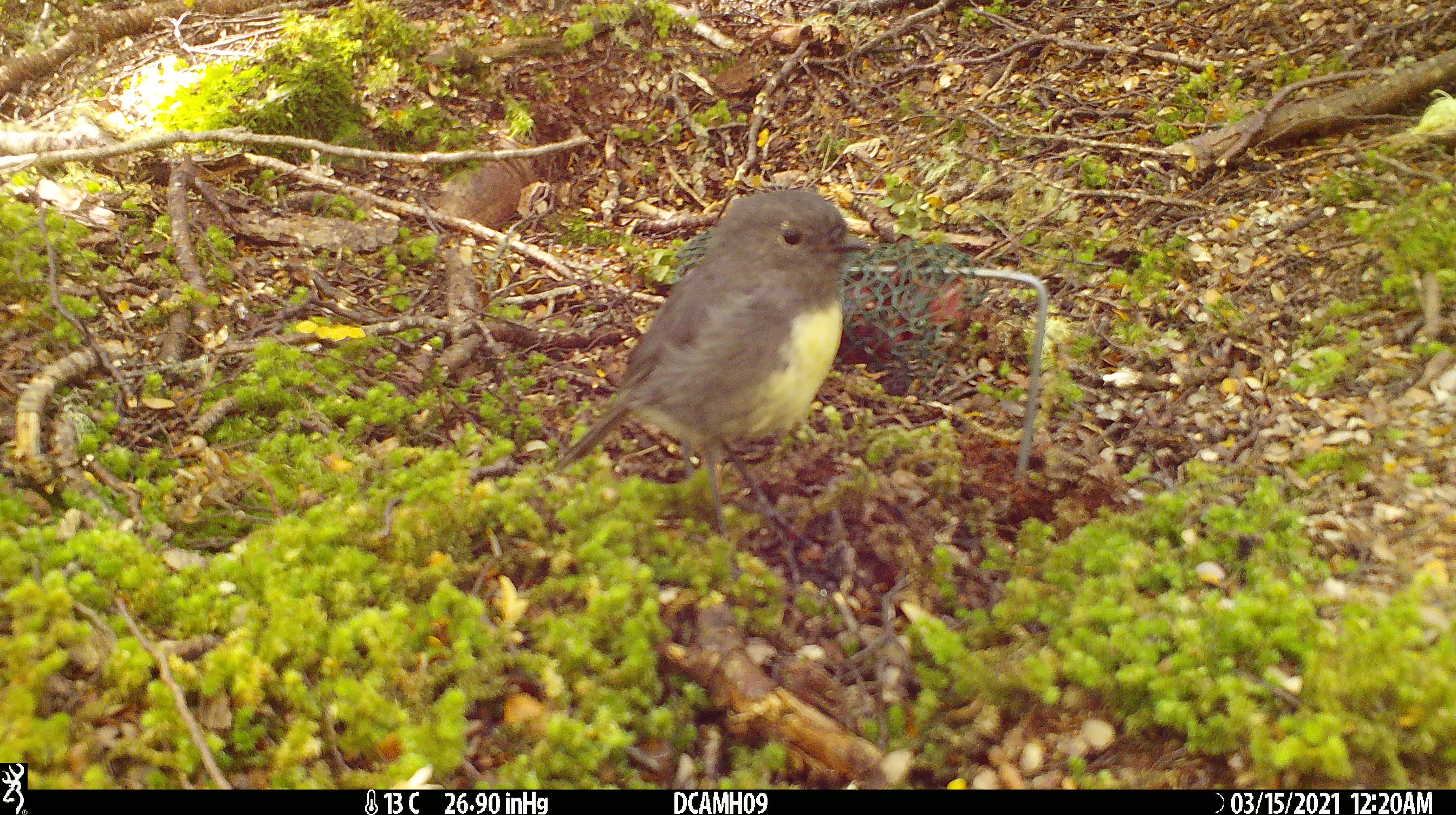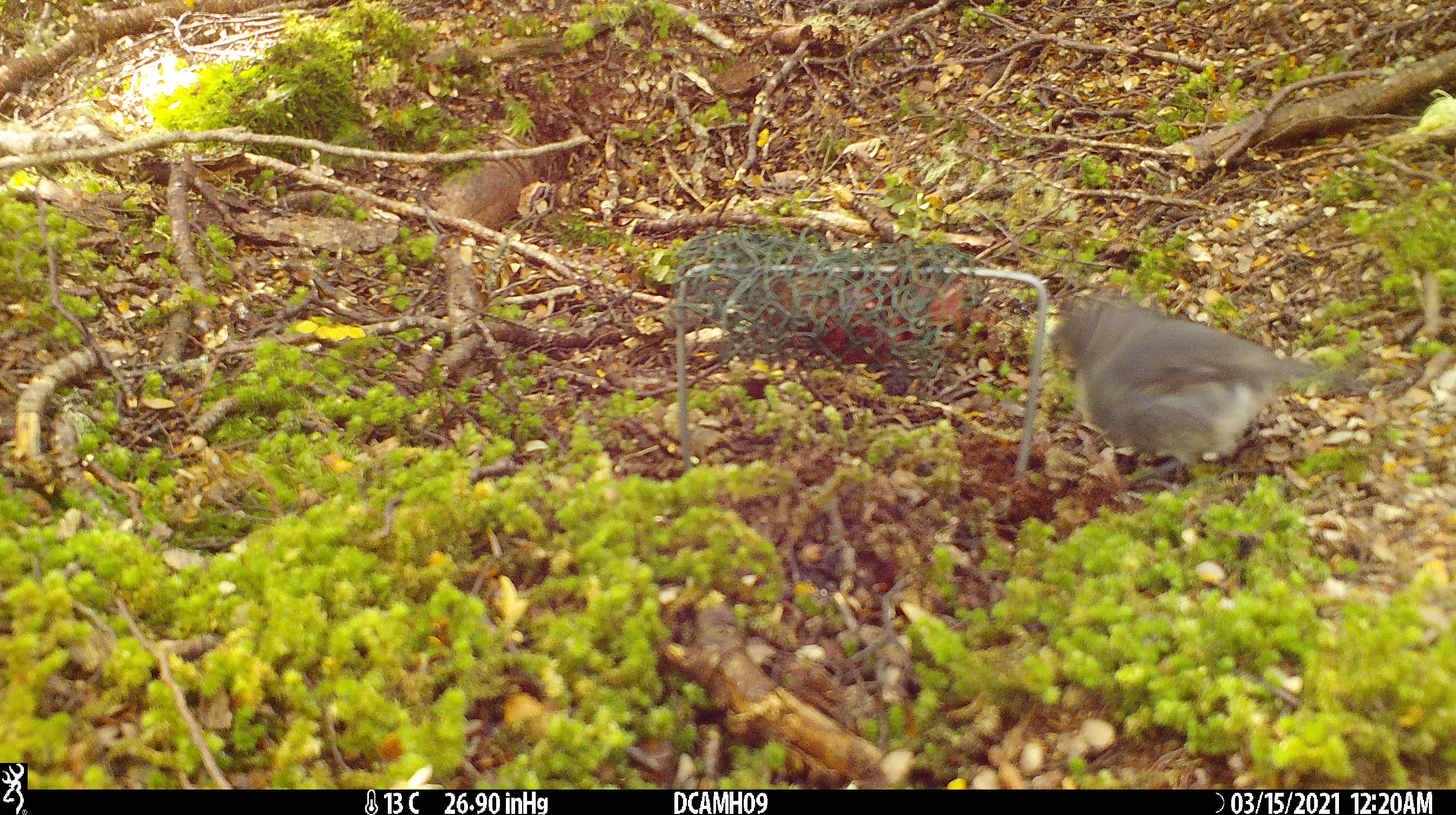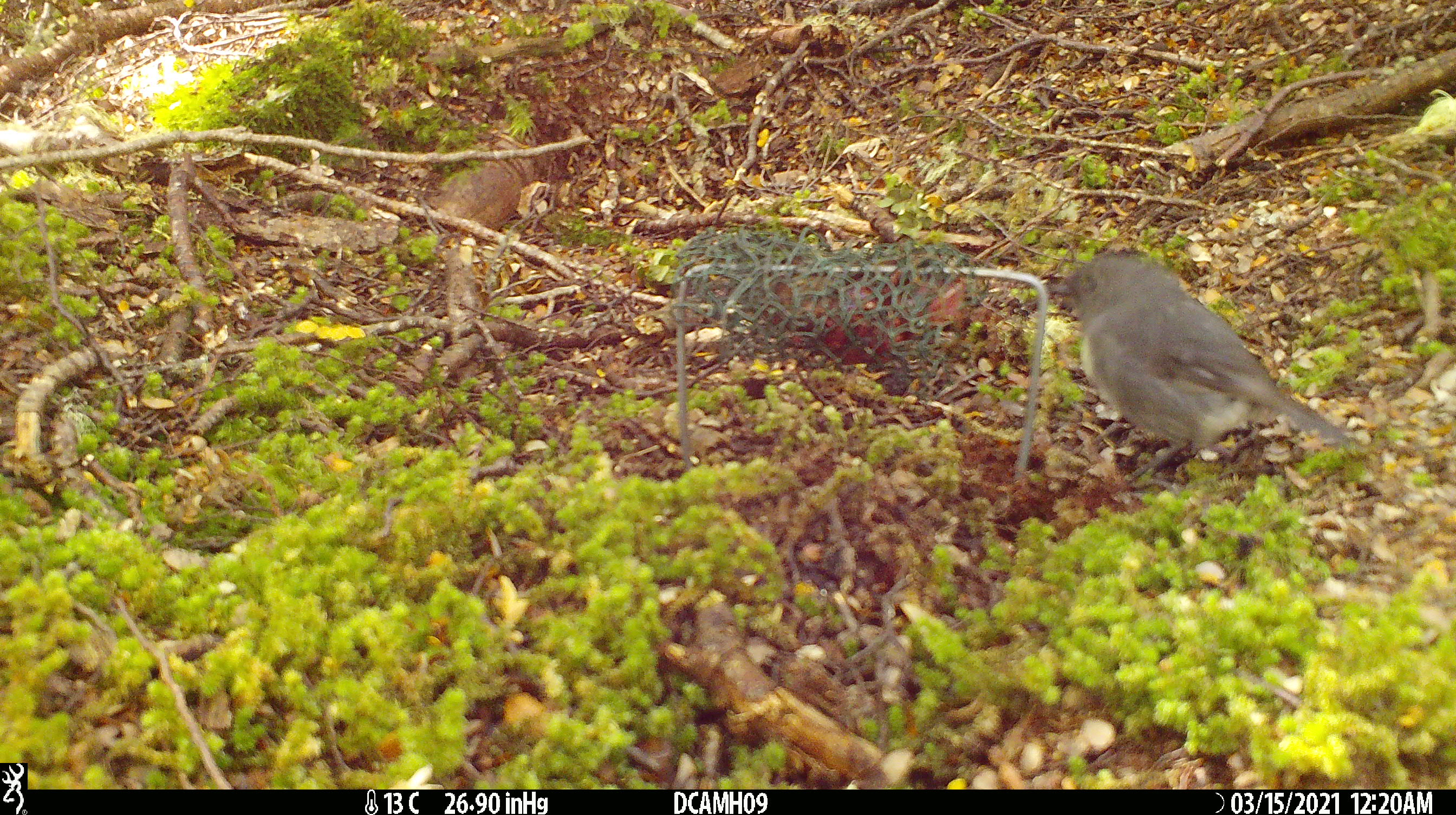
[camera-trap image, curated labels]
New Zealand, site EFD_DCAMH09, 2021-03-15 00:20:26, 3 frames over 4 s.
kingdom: Animalia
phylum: Chordata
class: Aves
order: Passeriformes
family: Petroicidae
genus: Petroica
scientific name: Petroica australis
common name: new zealand robin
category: robin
Robin (new zealand robin) (Petroica australis).